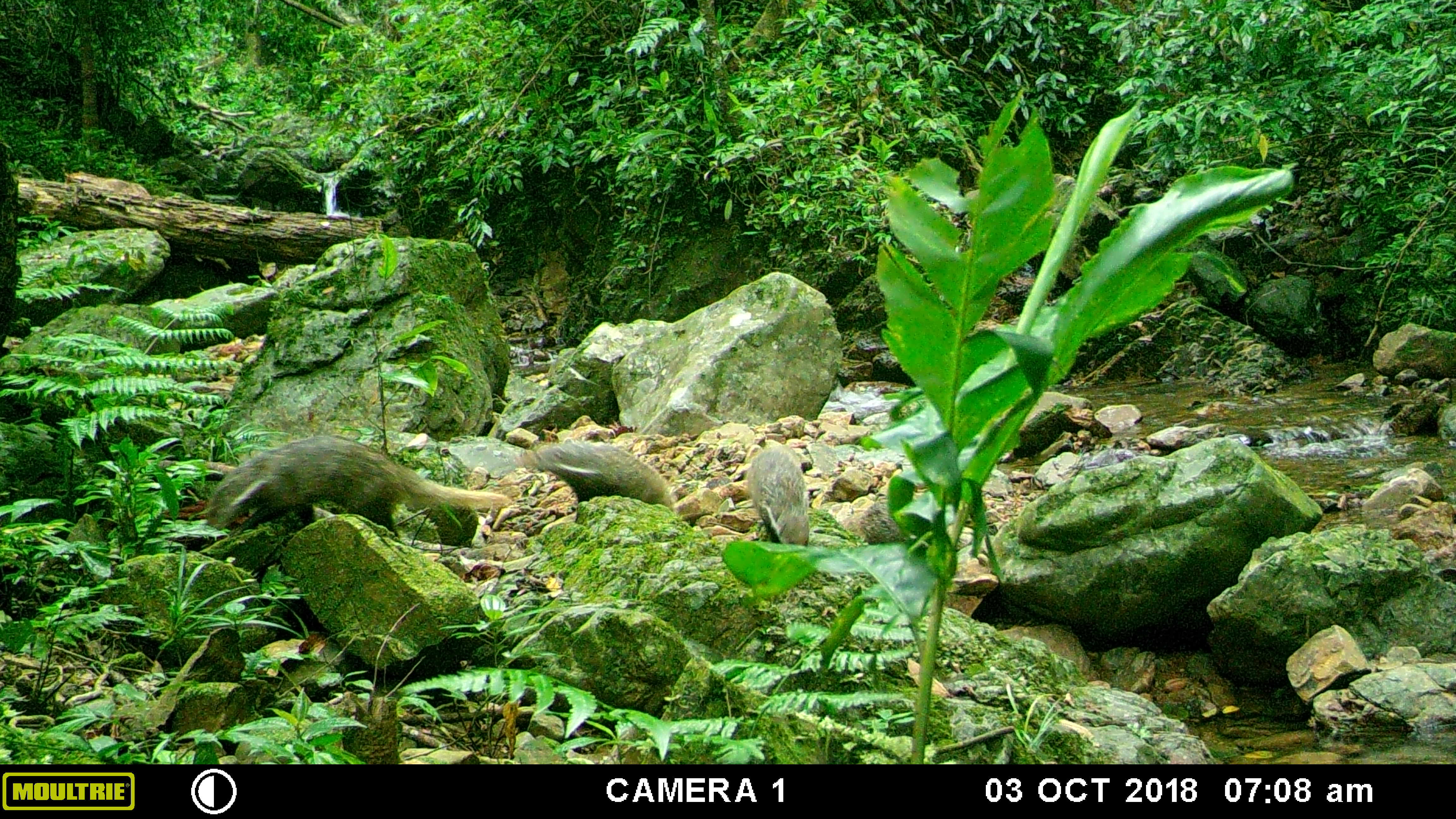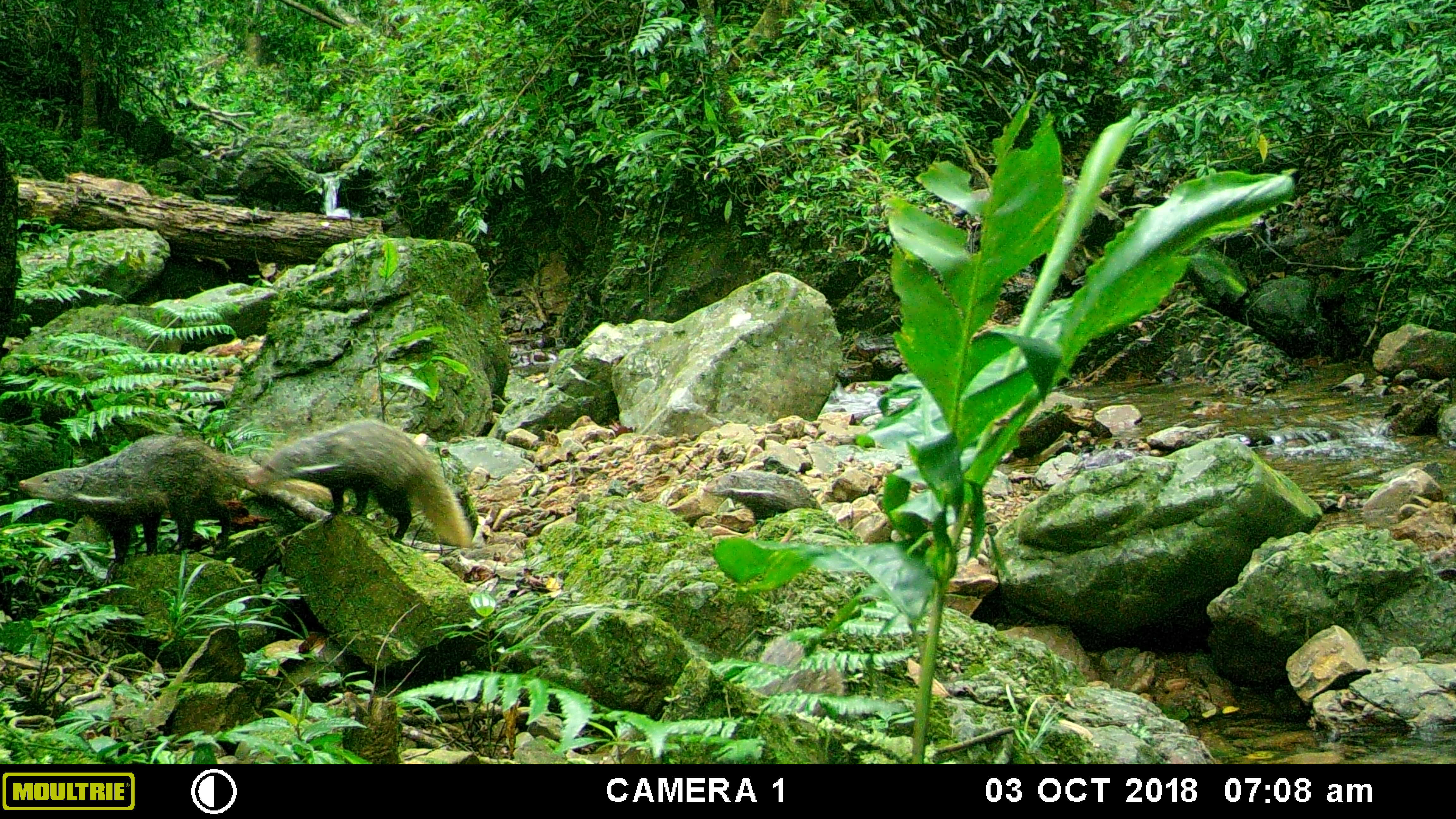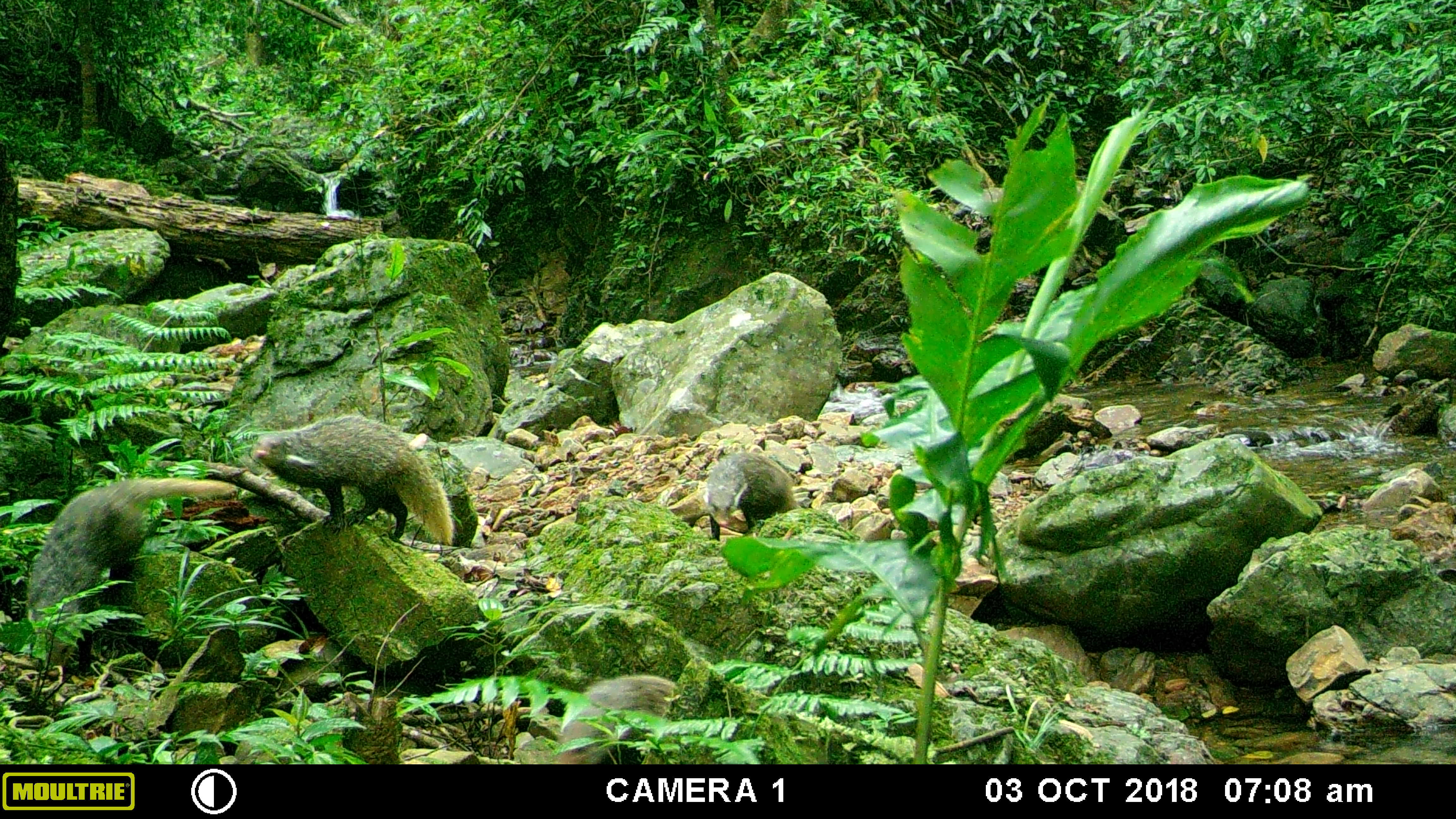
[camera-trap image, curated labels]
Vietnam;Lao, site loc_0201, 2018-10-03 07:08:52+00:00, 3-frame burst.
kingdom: Animalia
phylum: Chordata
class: Mammalia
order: Carnivora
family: Herpestidae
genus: Urva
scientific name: Urva urva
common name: crab-eating mongoose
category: crab eating mongoose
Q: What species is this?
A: Crab eating mongoose (crab-eating mongoose) (Urva urva).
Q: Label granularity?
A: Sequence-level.